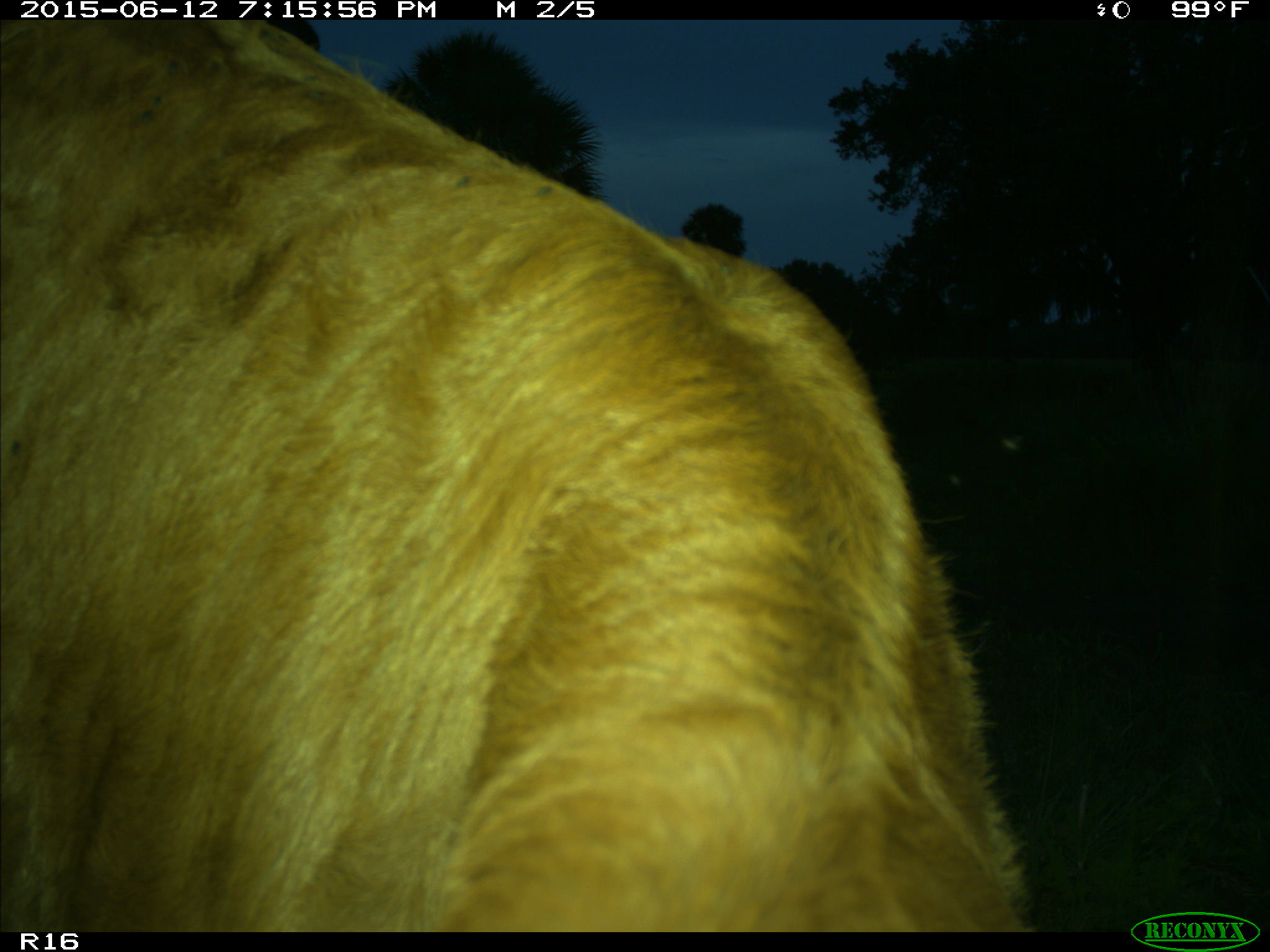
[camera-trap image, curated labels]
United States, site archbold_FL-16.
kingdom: Animalia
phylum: Chordata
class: Mammalia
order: Artiodactyla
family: Bovidae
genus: Bos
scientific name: Bos taurus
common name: domestic cow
Bos taurus (domestic cow).